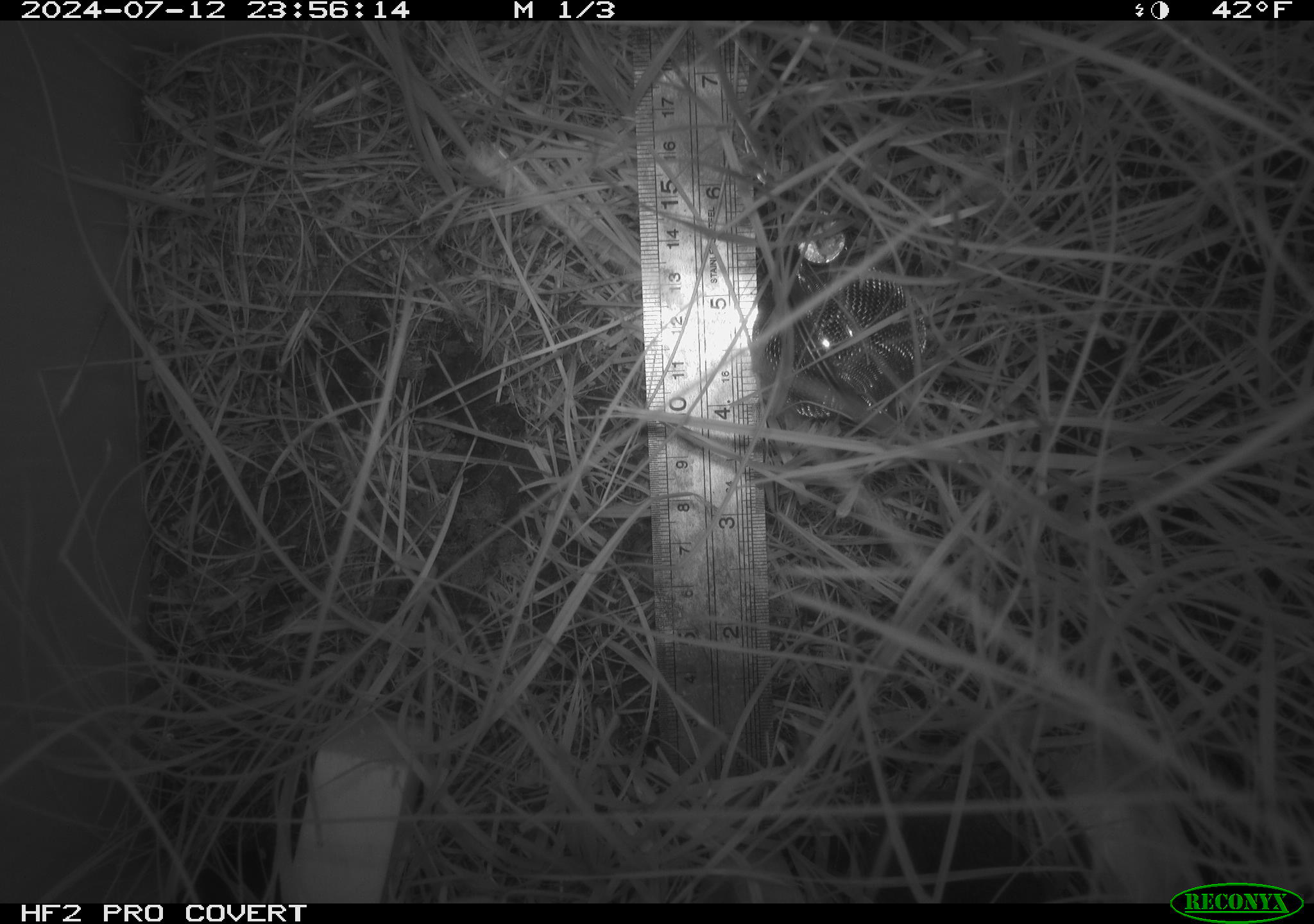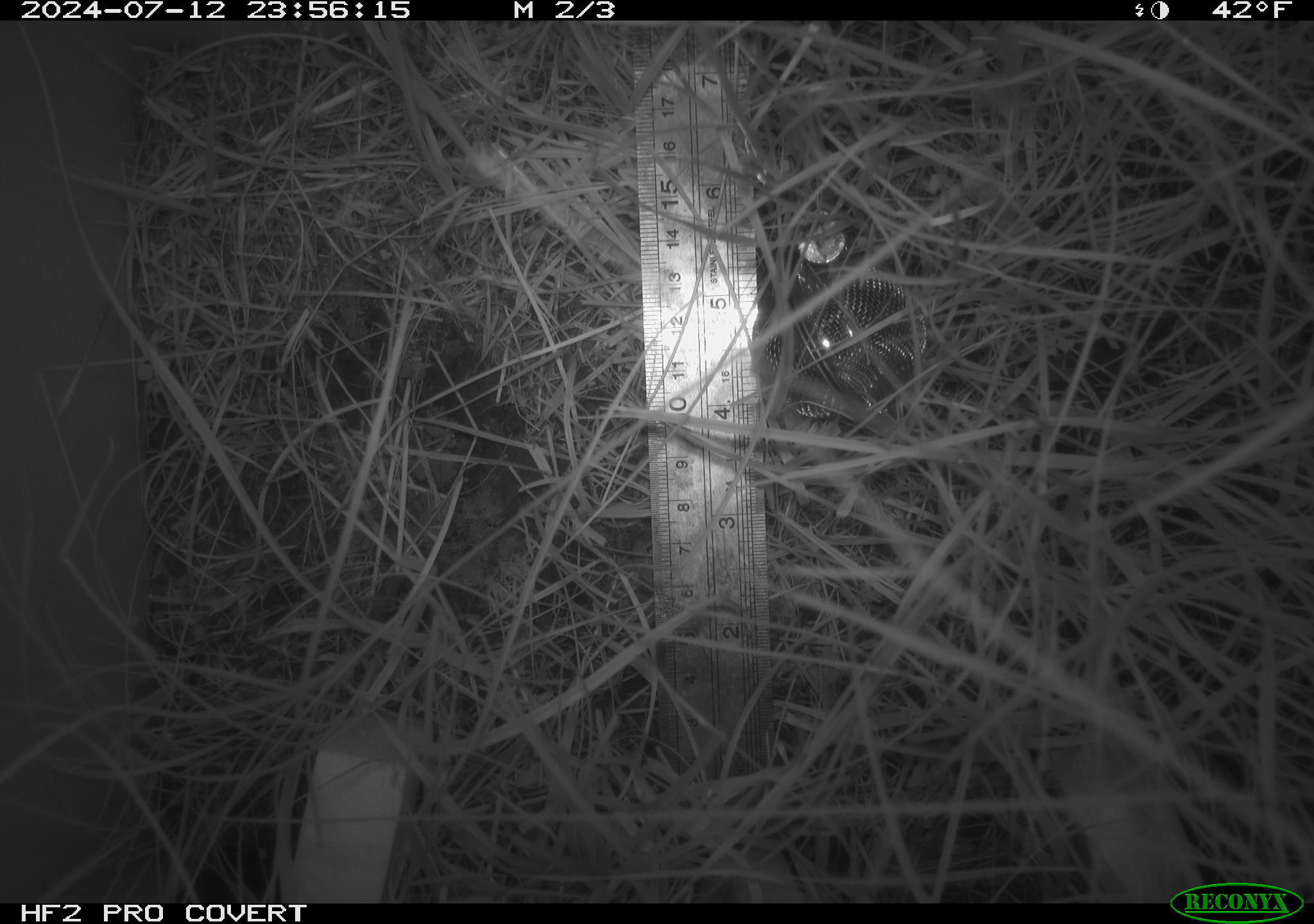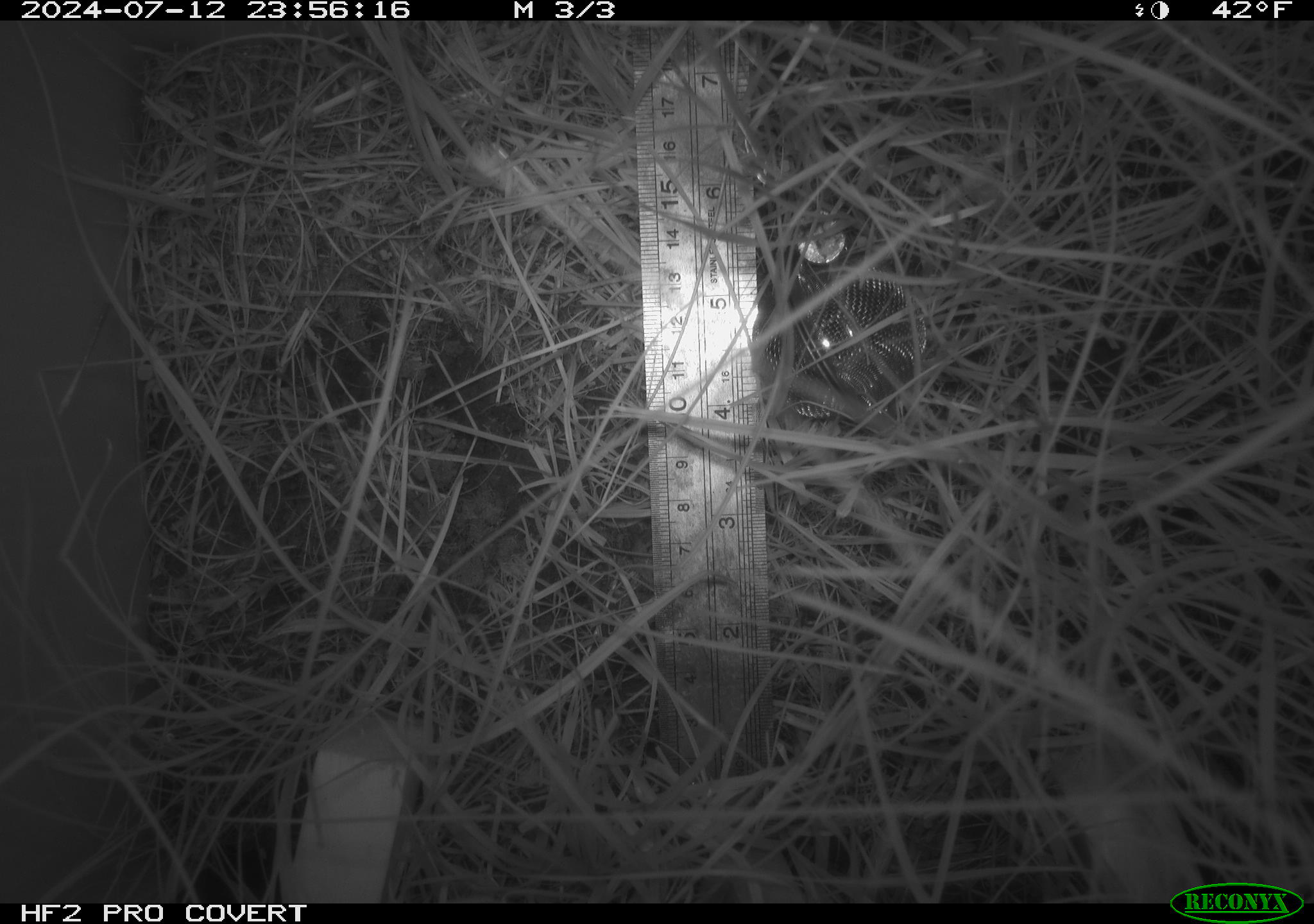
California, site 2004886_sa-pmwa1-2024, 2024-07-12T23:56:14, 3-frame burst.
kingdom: Animalia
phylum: Chordata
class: Mammalia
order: Rodentia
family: Cricetidae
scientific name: Arvicolinae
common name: voles, lemmings, and muskrats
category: arvicolinae subfamily